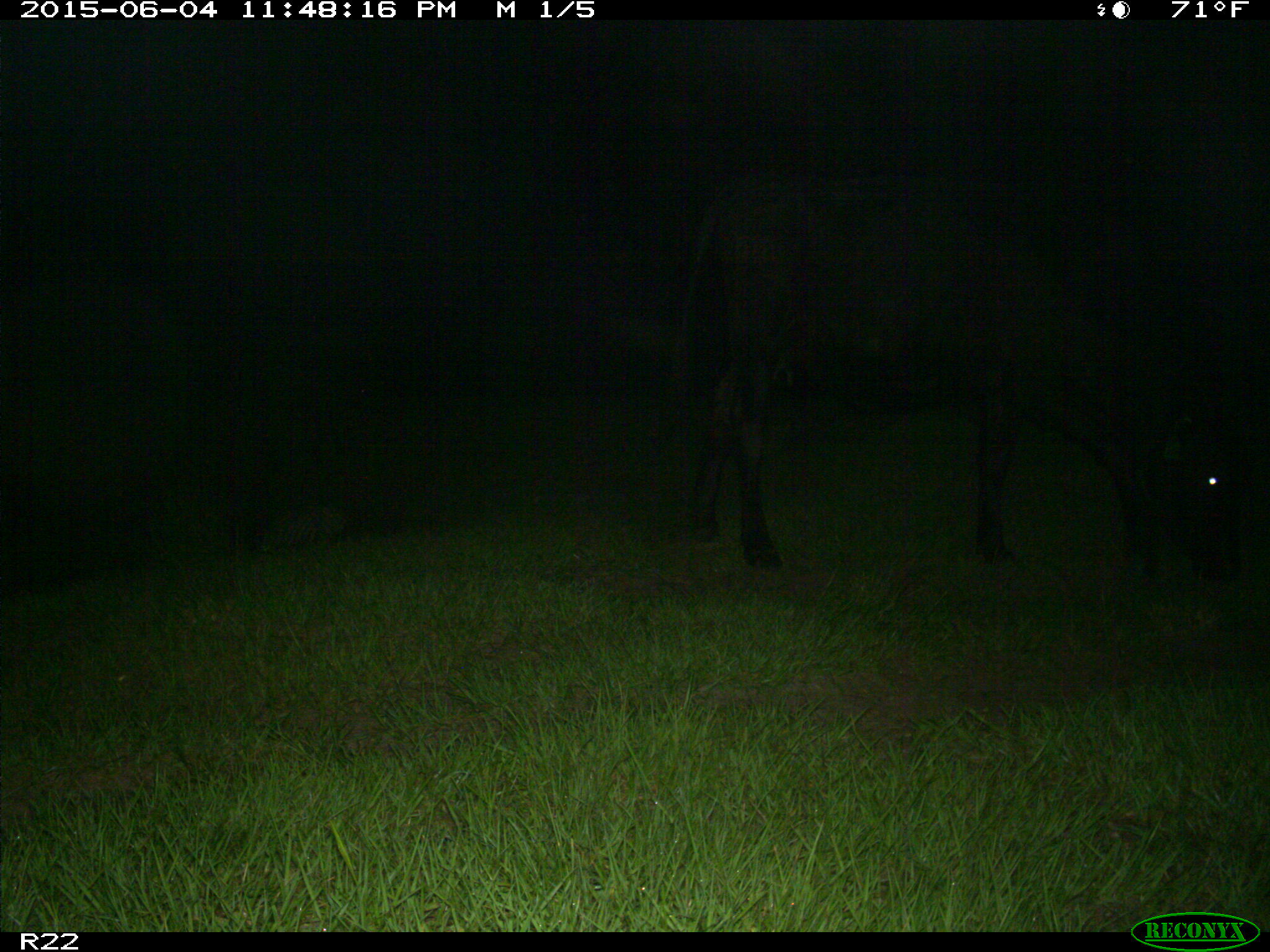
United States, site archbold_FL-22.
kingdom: Animalia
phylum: Chordata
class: Mammalia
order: Artiodactyla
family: Bovidae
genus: Bos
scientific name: Bos taurus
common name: domestic cow